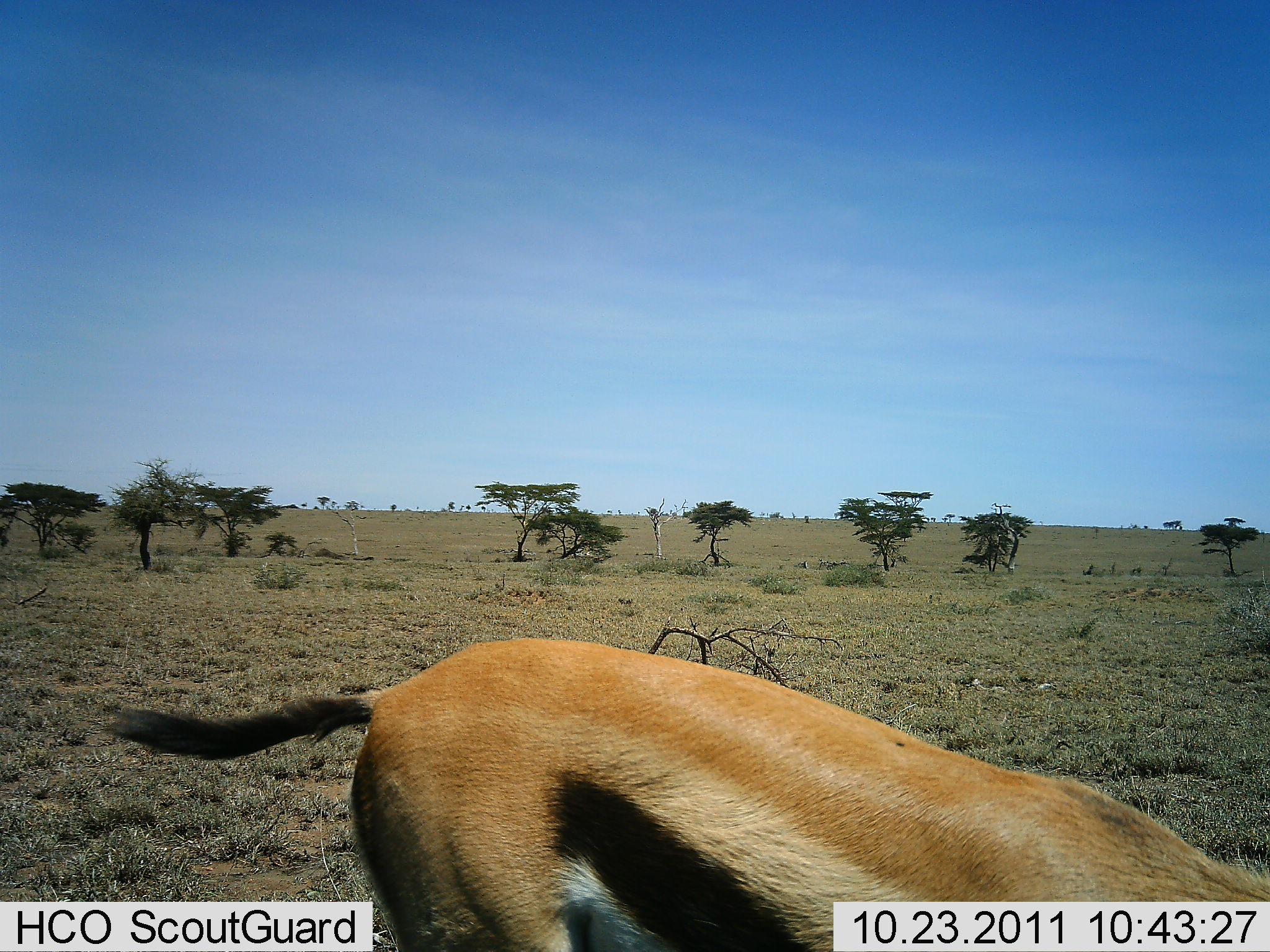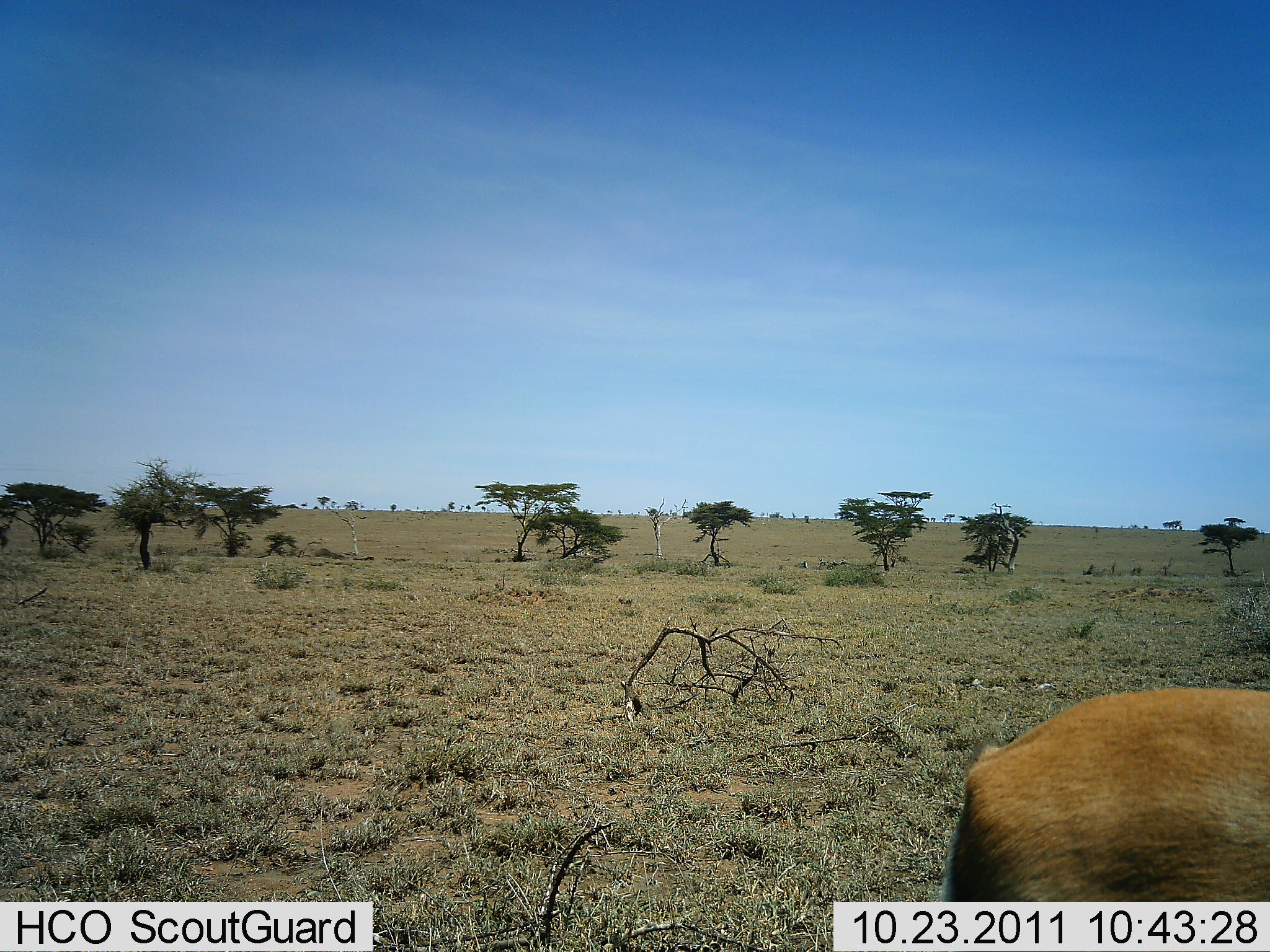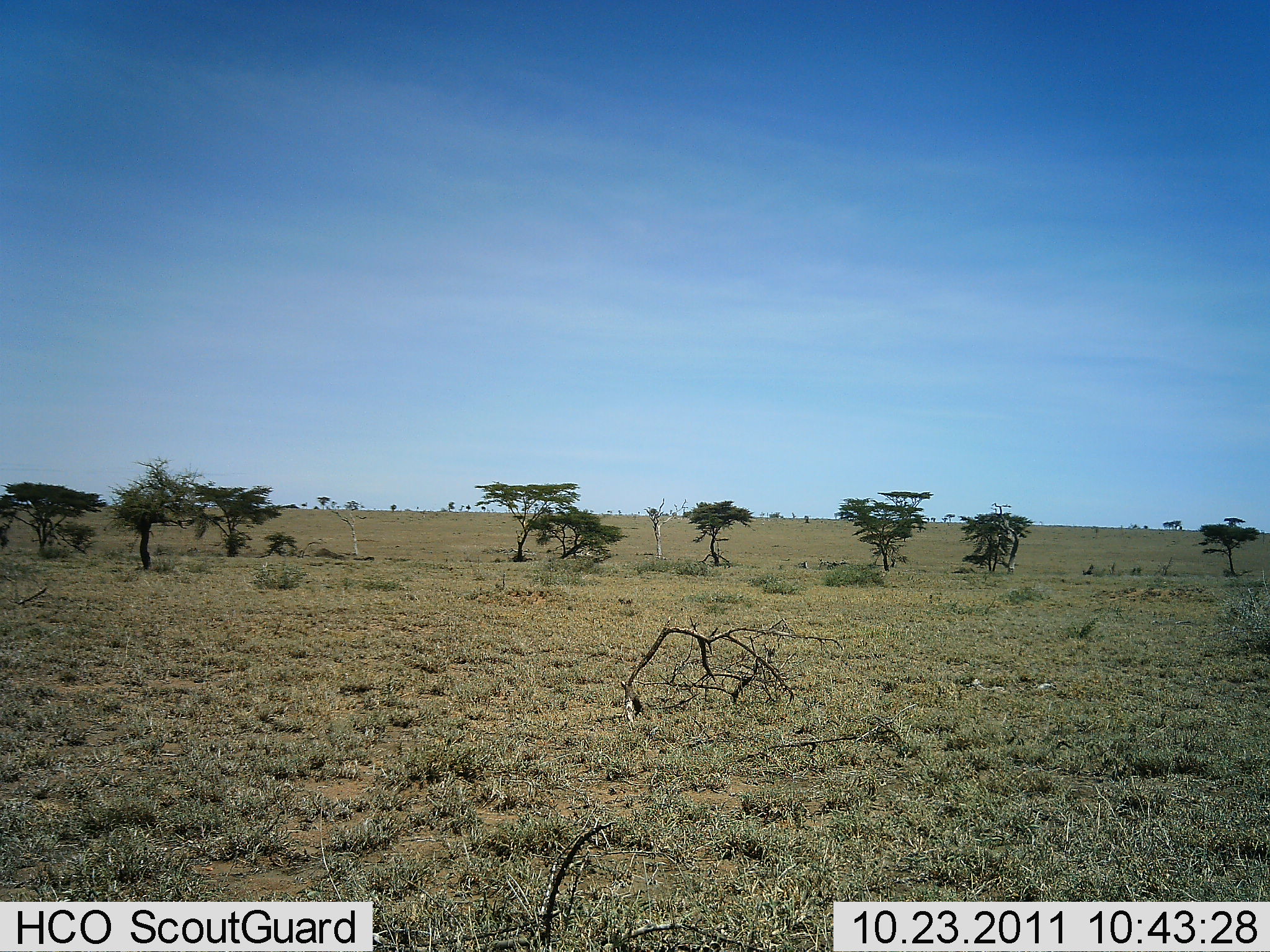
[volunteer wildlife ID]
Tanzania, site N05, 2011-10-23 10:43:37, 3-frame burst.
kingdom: Animalia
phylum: Chordata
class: Mammalia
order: Artiodactyla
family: Bovidae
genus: Eudorcas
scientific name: Eudorcas thomsonii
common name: thomson's gazelle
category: gazellethomsons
Gazellethomsons (thomson's gazelle) (Eudorcas thomsonii), count 1. Behavior (volunteer vote fractions): standing 7%, resting 0%, moving 86%, interacting 0%. Young present (vote fraction): 0%. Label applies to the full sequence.